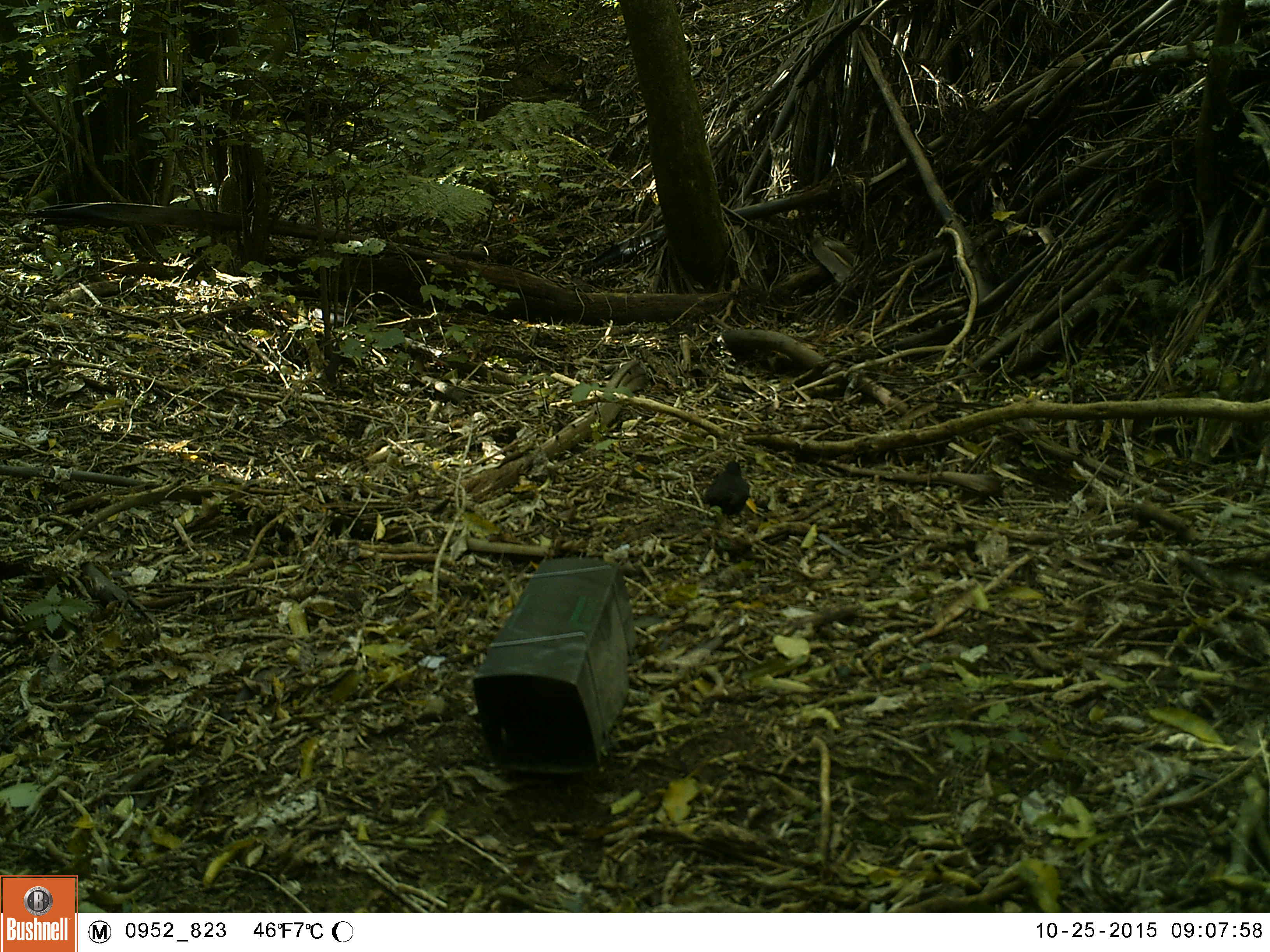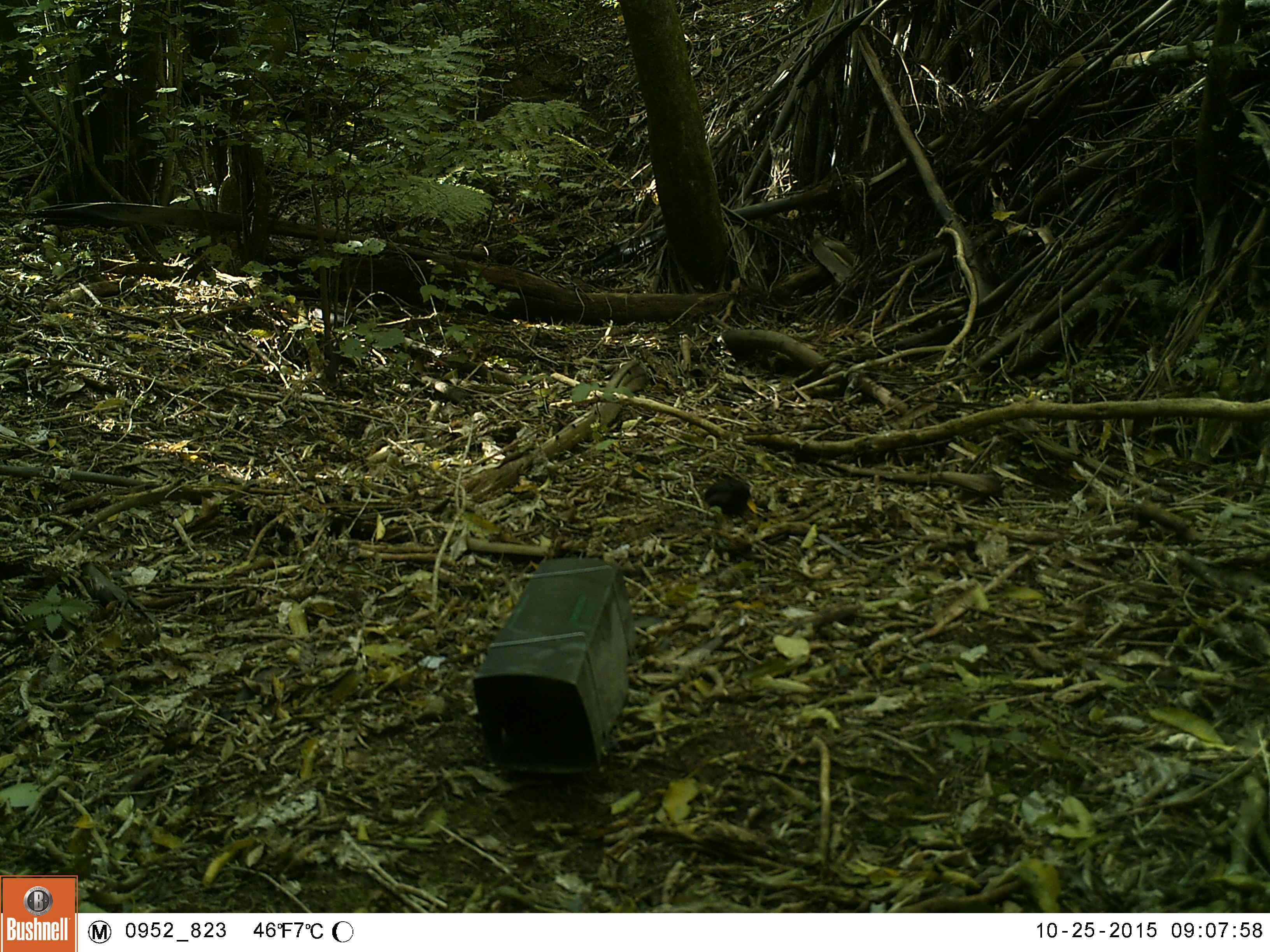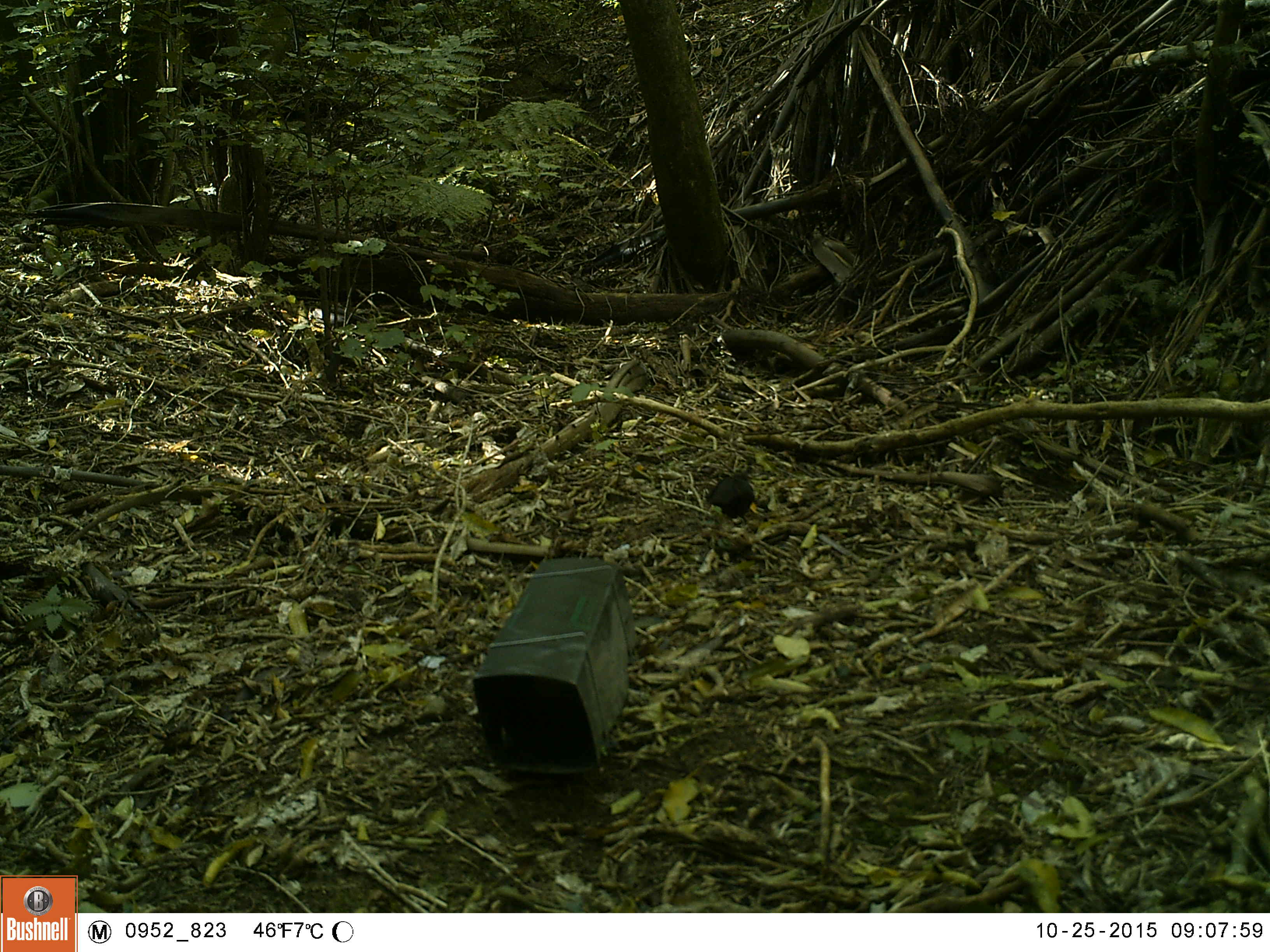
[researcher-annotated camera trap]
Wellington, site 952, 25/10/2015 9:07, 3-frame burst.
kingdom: Animalia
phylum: Chordata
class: Aves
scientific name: Aves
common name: bird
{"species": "bird (Aves)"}